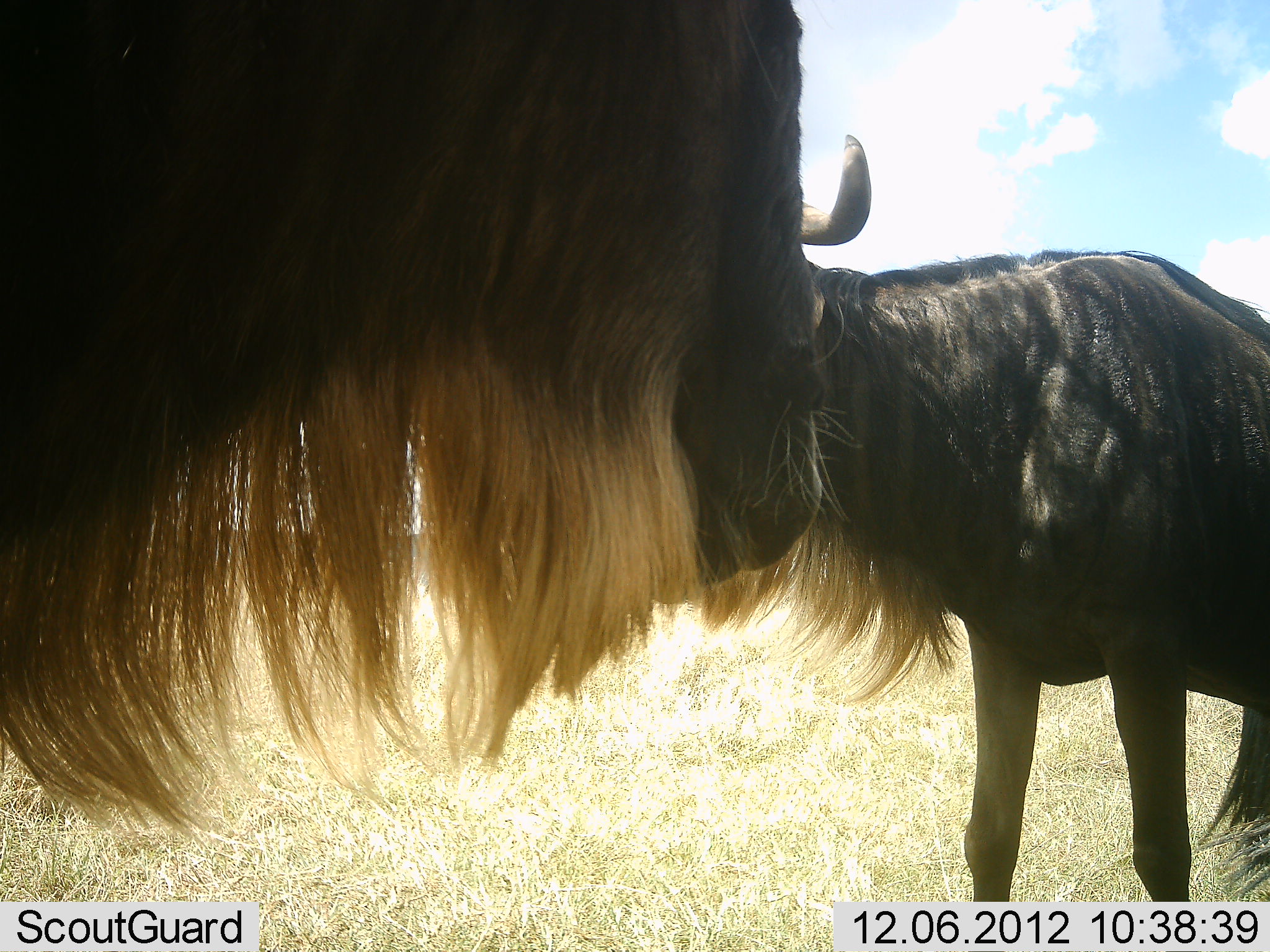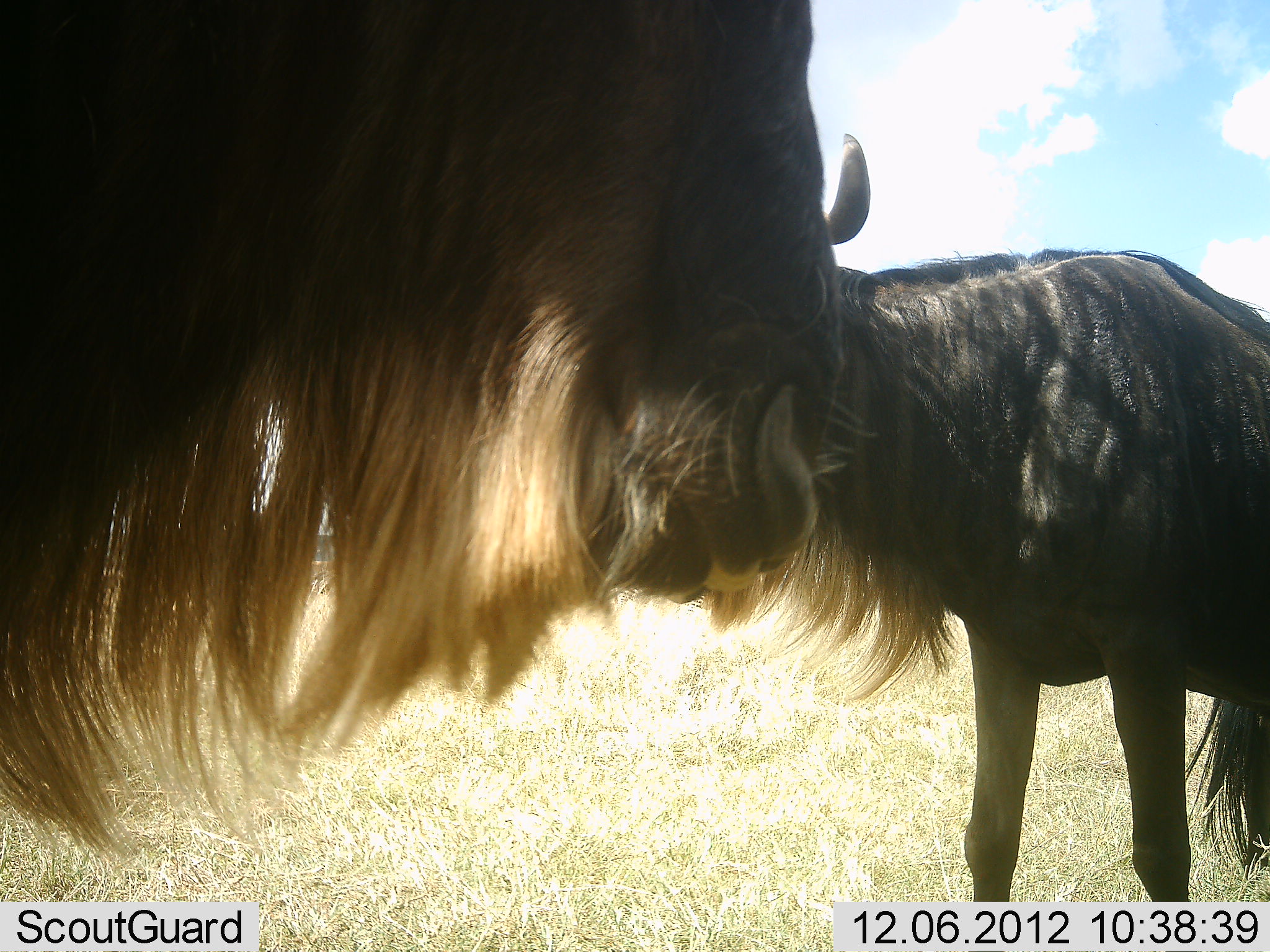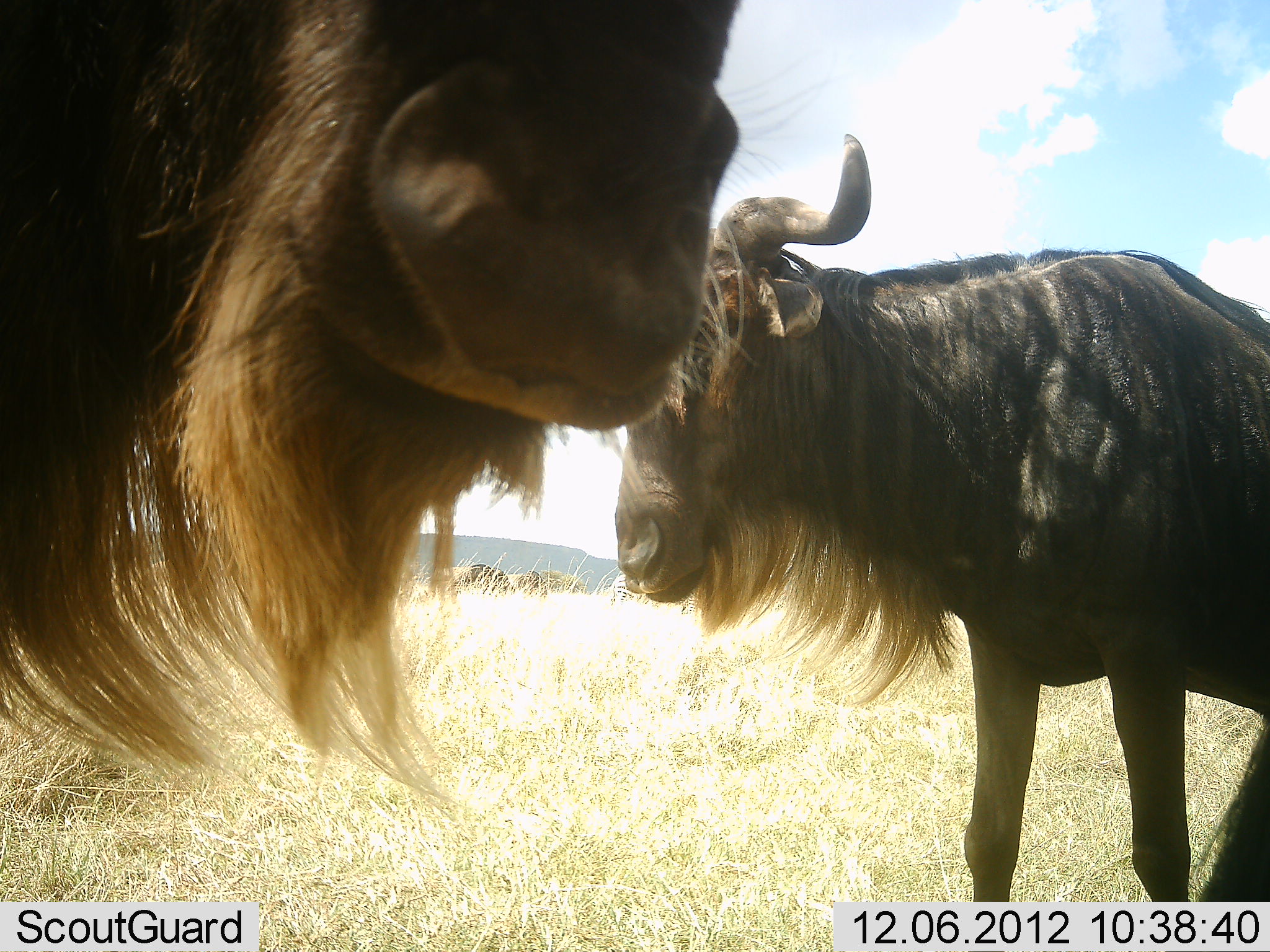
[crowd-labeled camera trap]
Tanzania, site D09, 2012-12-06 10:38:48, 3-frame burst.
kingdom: Animalia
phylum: Chordata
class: Mammalia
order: Artiodactyla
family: Bovidae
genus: Connochaetes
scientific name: Connochaetes taurinus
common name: blue wildebeest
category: wildebeest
Wildebeest (blue wildebeest) (Connochaetes taurinus), count 2. Behavior (volunteer vote fractions): standing 90%, resting 0%, moving 0%, interacting 10%. Young present (vote fraction): 0%. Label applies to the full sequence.